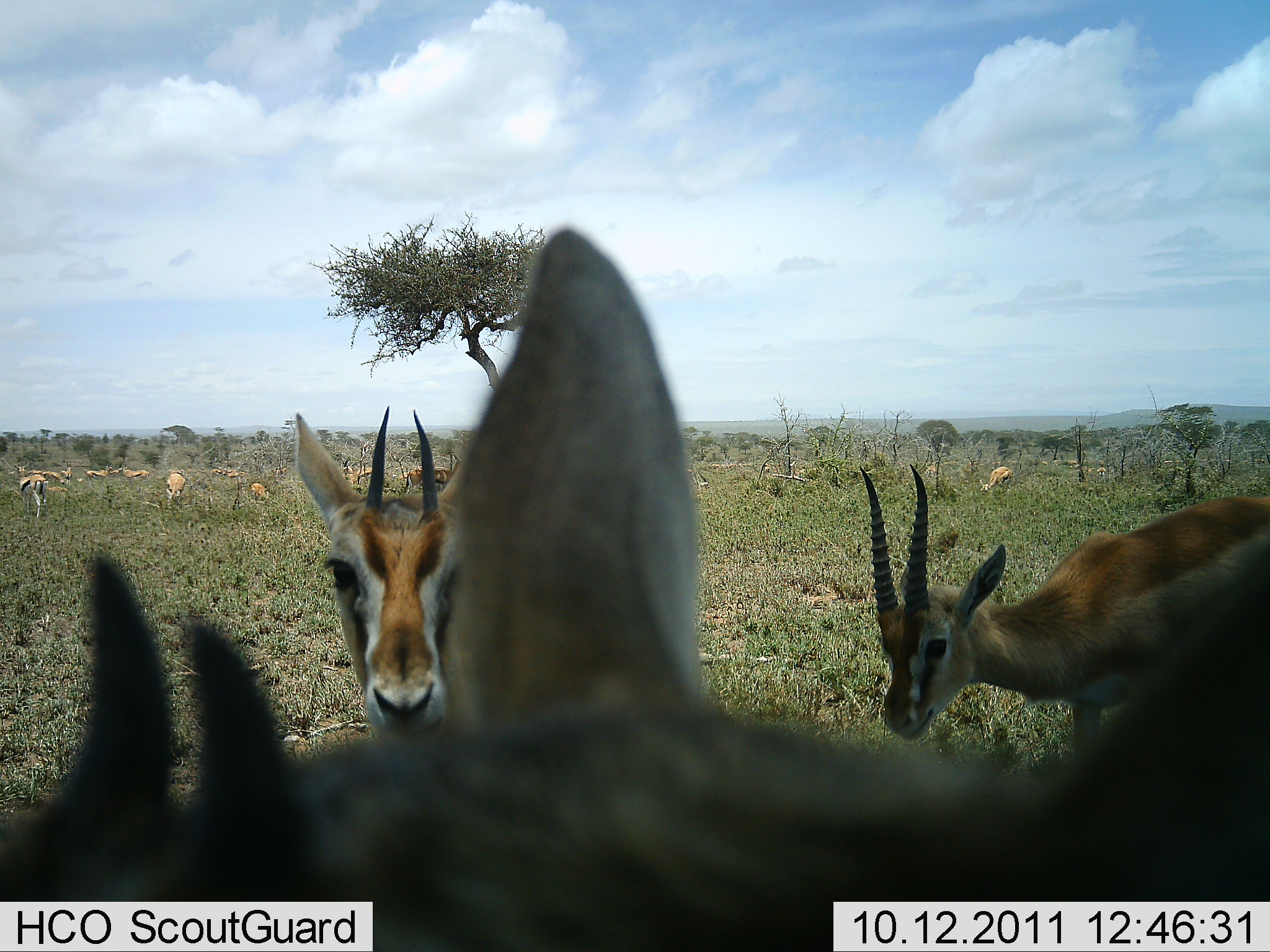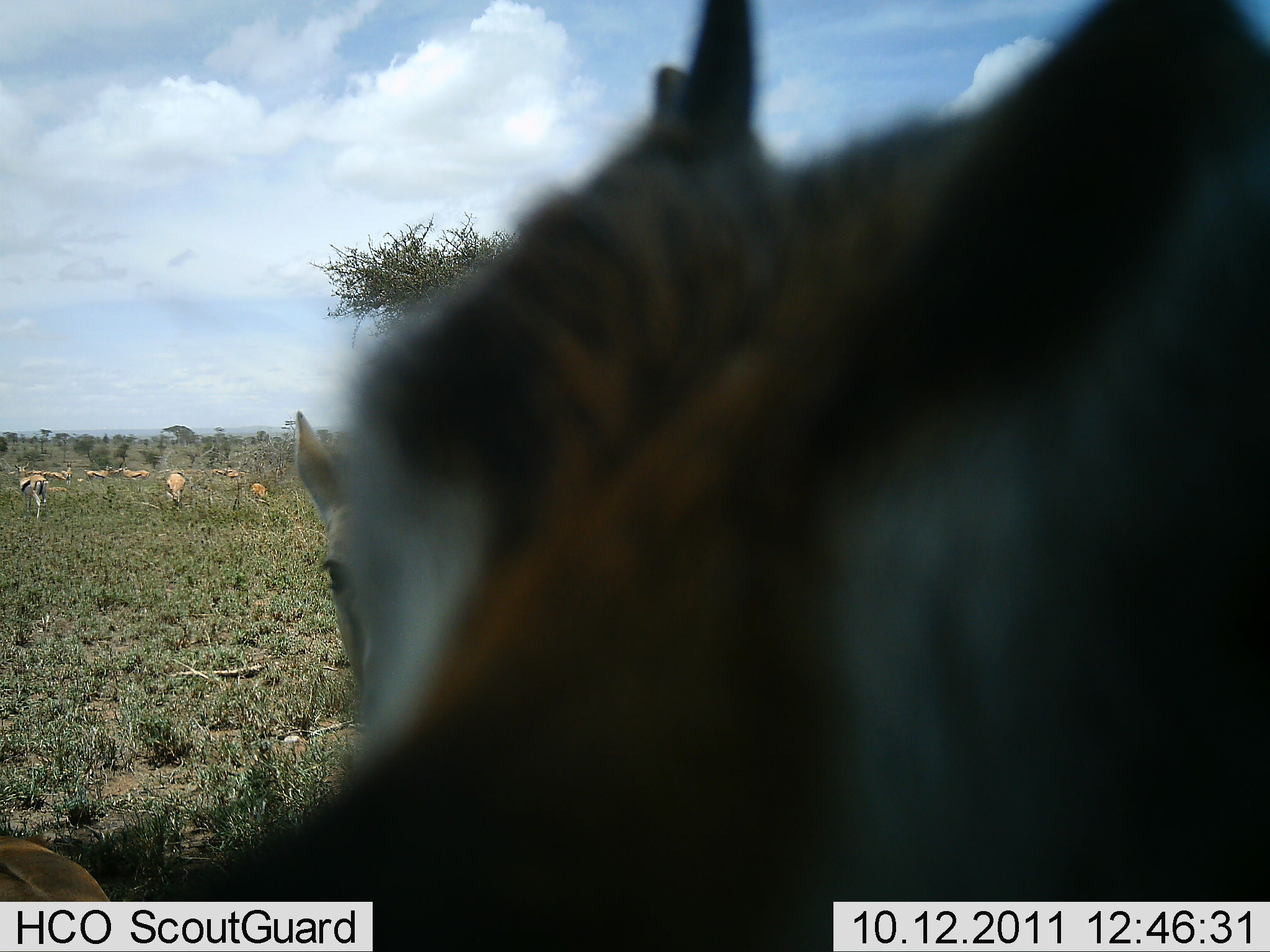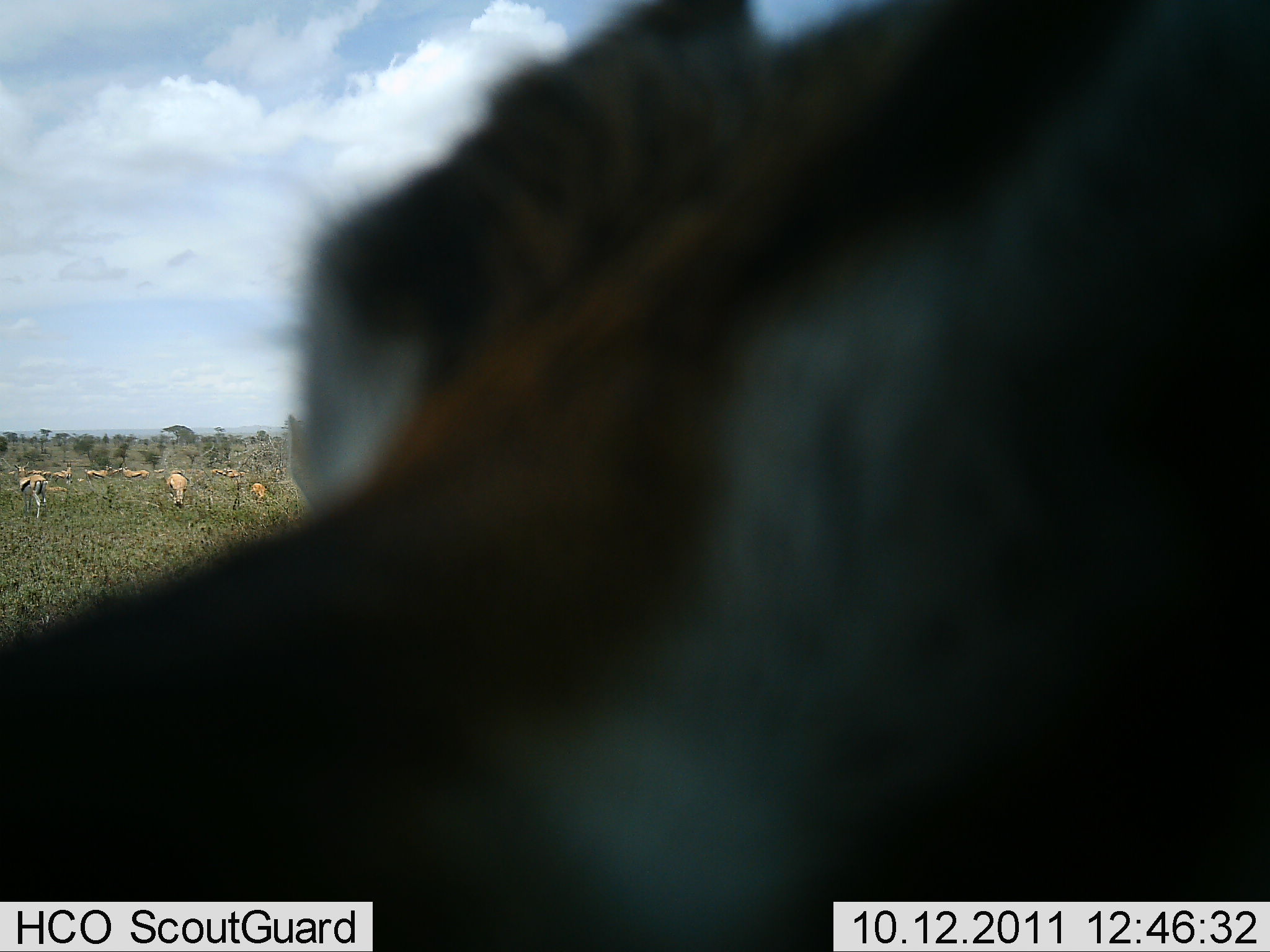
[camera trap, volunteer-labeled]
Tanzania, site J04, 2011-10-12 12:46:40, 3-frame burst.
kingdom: Animalia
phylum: Chordata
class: Mammalia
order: Artiodactyla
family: Bovidae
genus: Eudorcas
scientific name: Eudorcas thomsonii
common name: thomson's gazelle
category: gazellethomsons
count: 11-50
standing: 80%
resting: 0%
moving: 30%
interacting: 10%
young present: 0%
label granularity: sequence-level